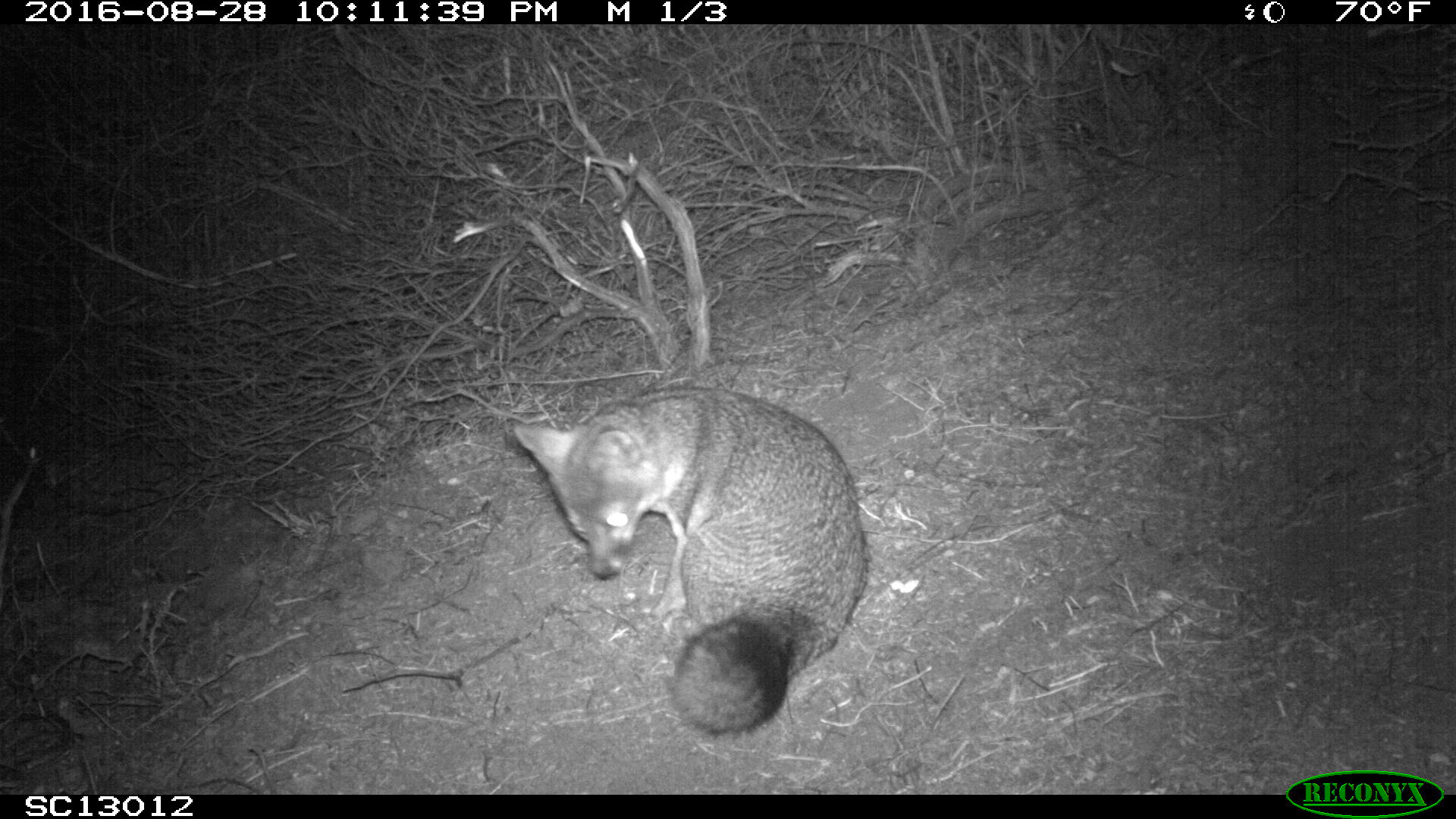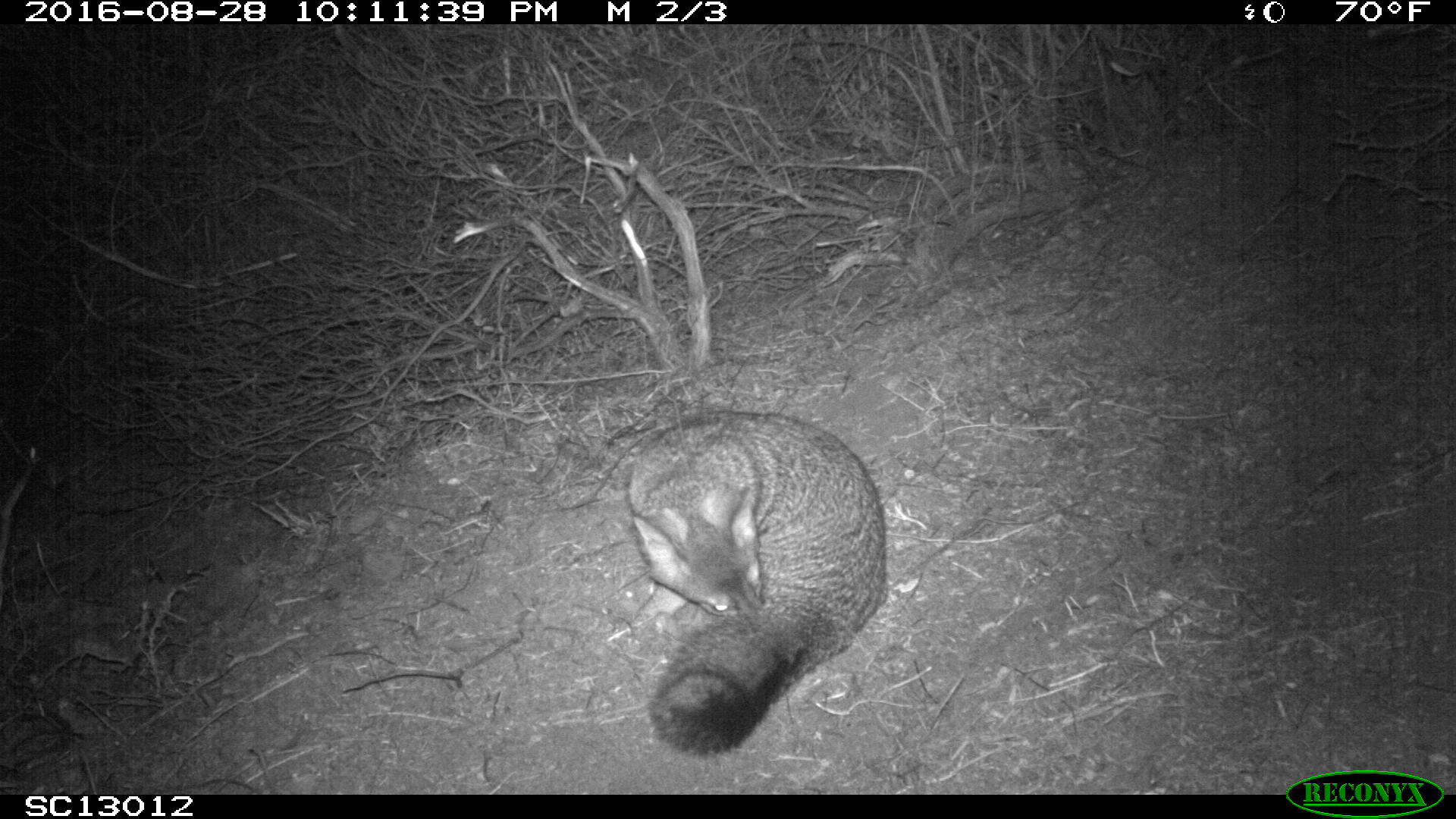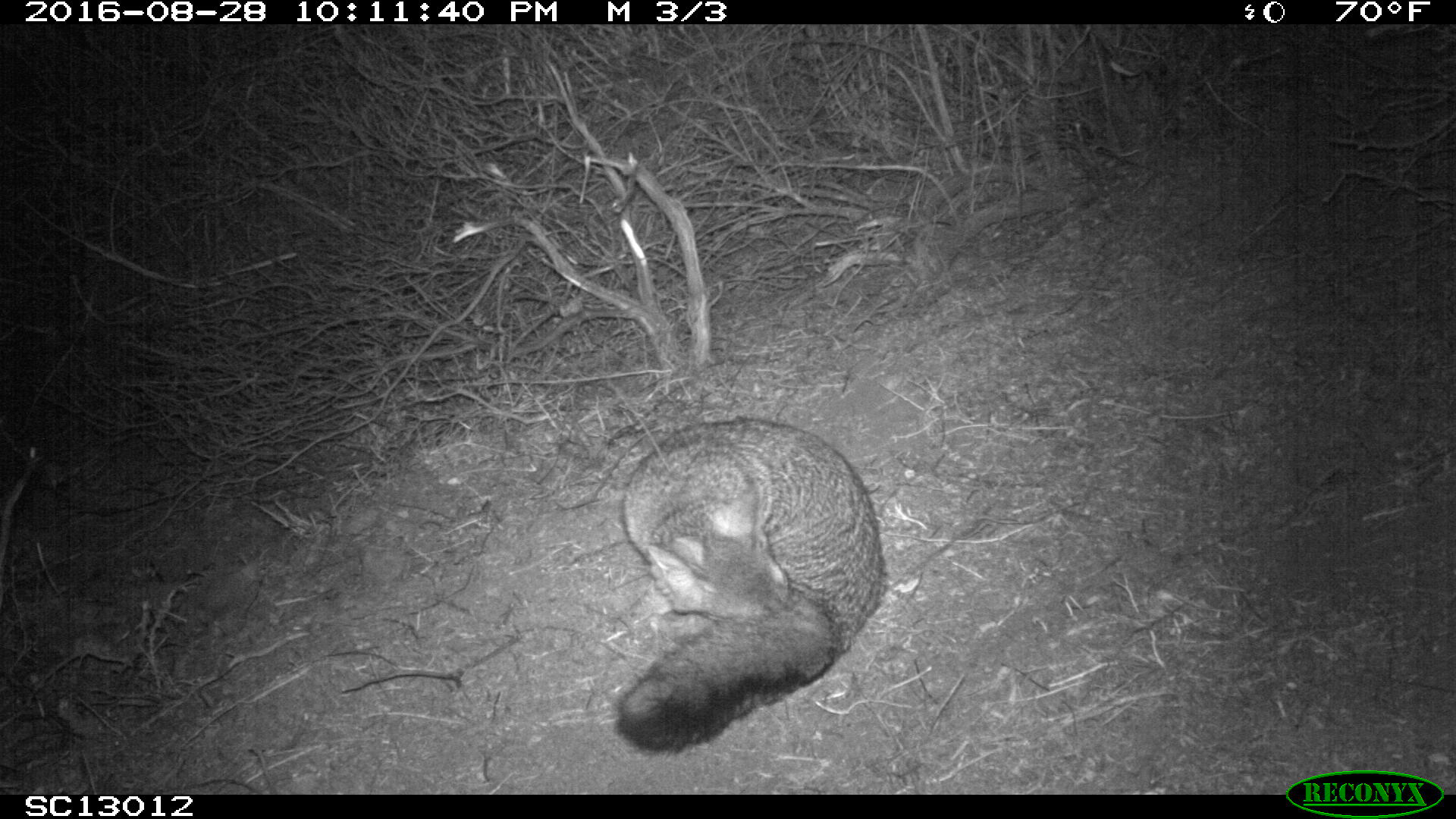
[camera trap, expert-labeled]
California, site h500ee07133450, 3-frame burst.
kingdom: Animalia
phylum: Chordata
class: Mammalia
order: Carnivora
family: Canidae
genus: Urocyon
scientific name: Urocyon littoralis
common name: island fox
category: fox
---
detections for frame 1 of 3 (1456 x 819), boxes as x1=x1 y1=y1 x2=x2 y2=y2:
fox: x1=513 y1=385 x2=870 y2=733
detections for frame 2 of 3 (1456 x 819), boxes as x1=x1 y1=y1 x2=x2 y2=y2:
fox: x1=628 y1=411 x2=887 y2=755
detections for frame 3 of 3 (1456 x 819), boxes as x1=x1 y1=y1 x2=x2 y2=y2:
fox: x1=614 y1=416 x2=886 y2=758